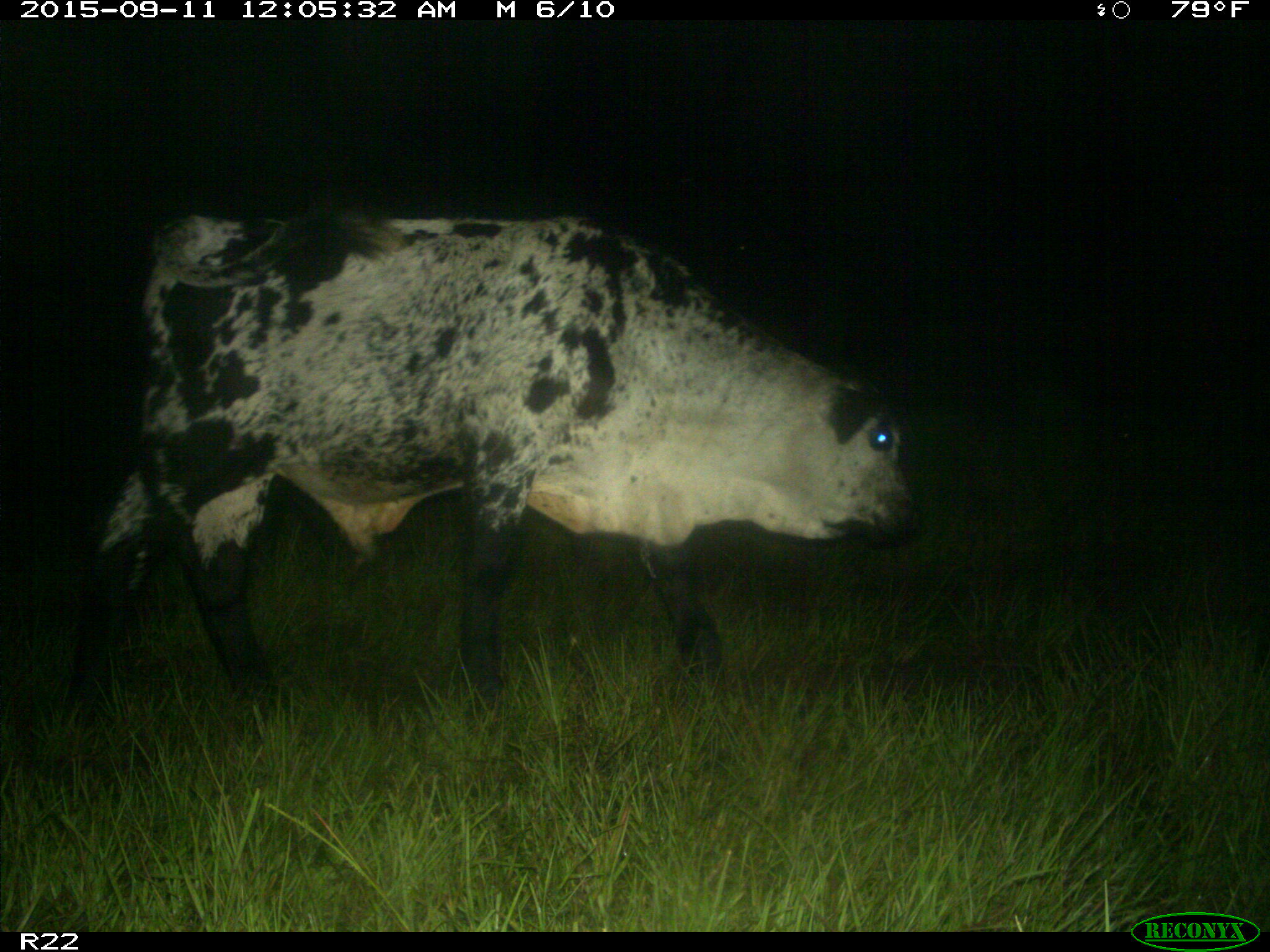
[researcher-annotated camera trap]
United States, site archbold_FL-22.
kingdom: Animalia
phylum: Chordata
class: Mammalia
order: Artiodactyla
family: Bovidae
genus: Bos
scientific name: Bos taurus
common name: domestic cow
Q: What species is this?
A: Bos taurus (domestic cow).